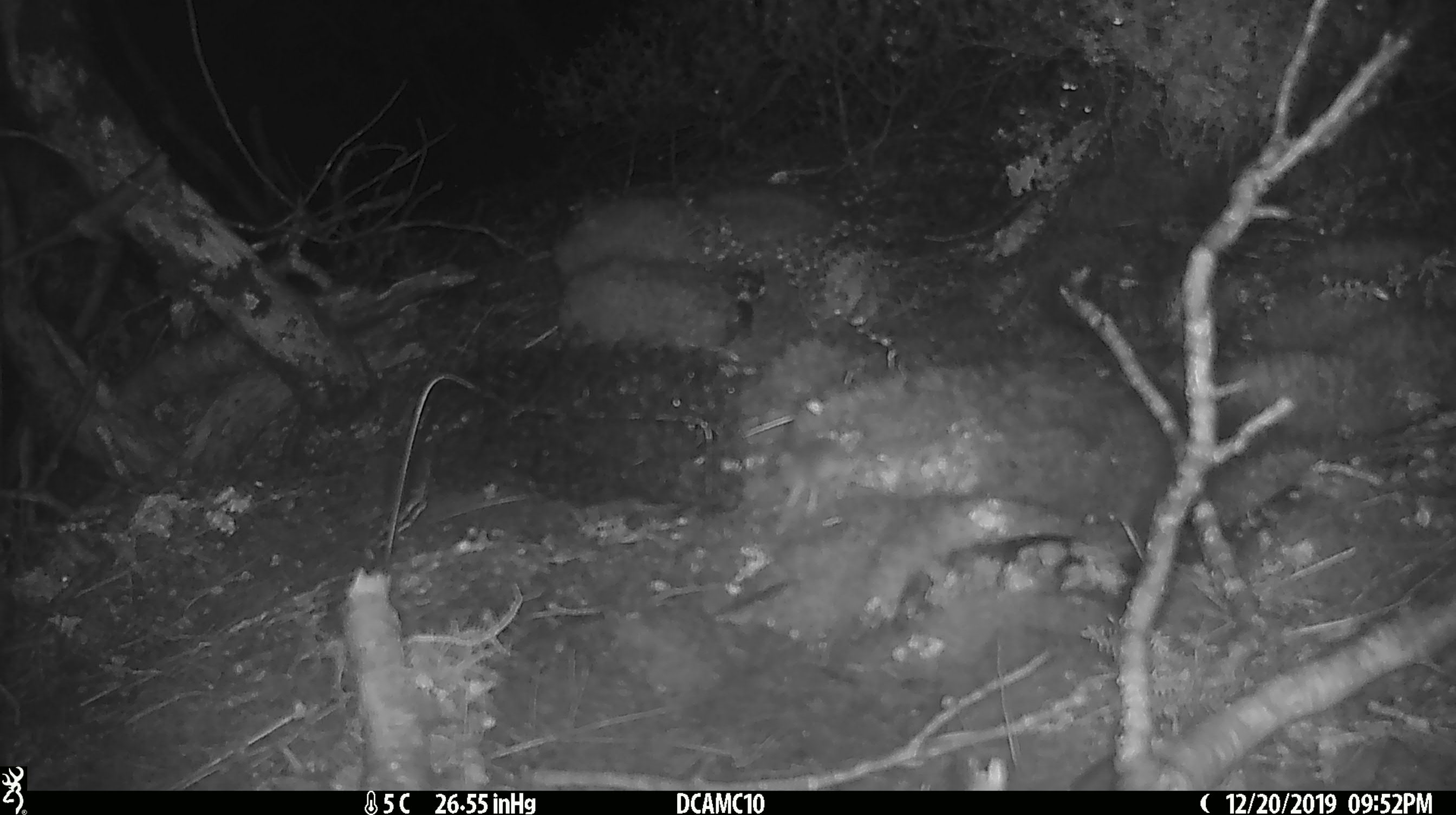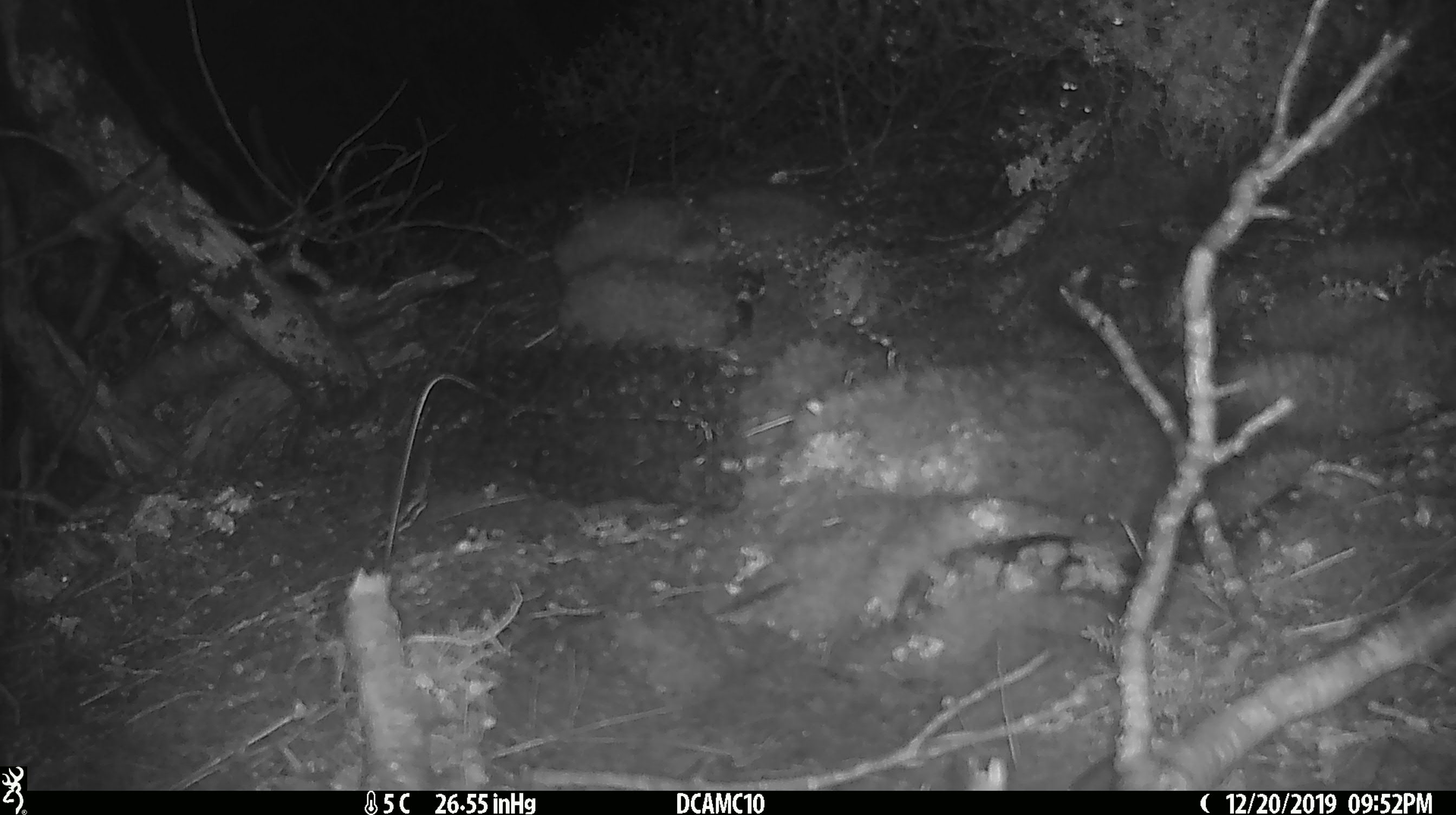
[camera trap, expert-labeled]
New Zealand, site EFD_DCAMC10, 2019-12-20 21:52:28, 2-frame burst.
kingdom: Animalia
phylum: Chordata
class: Mammalia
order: Rodentia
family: Muridae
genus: Mus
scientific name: Mus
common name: mouse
Mouse (Mus).